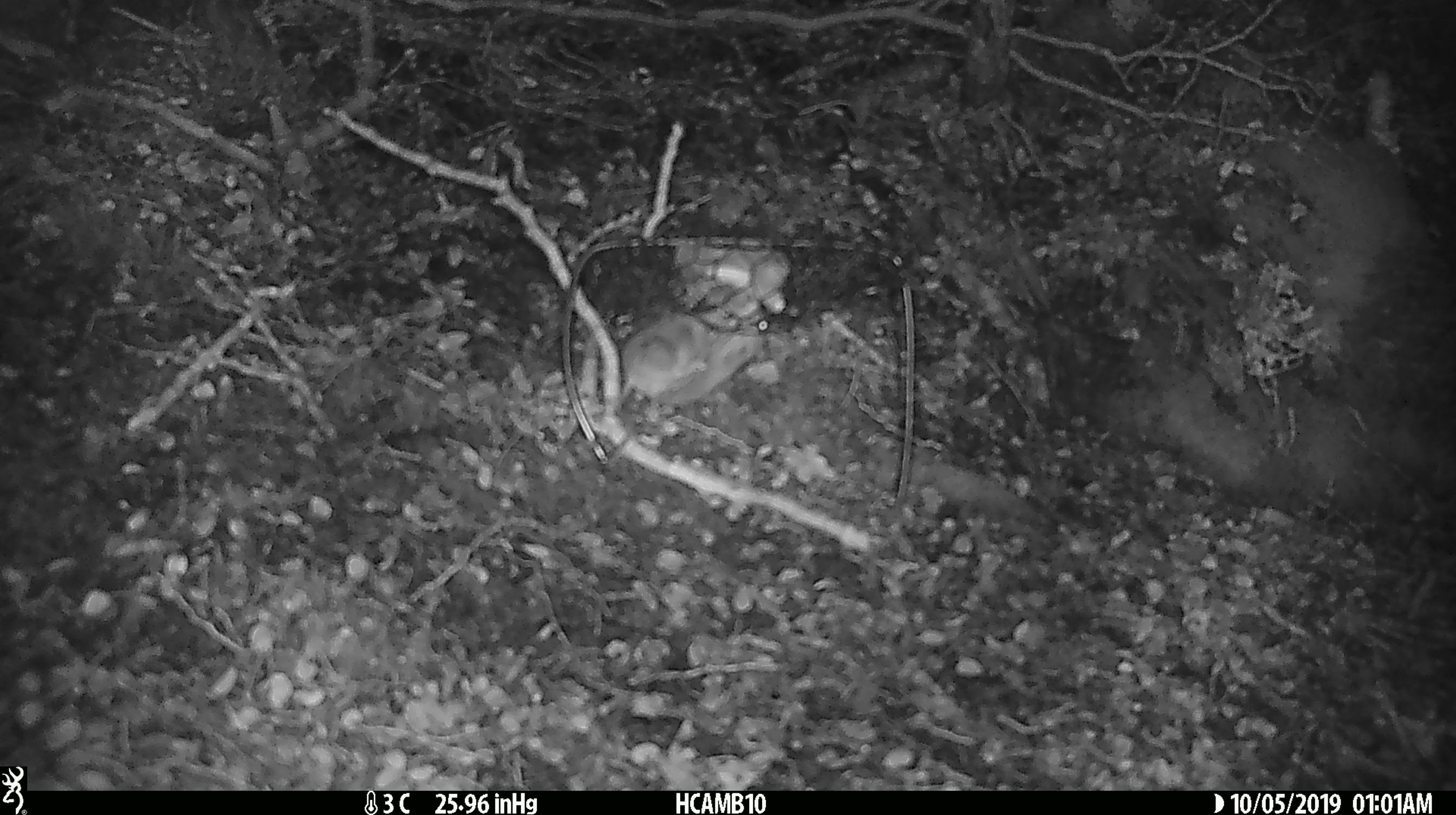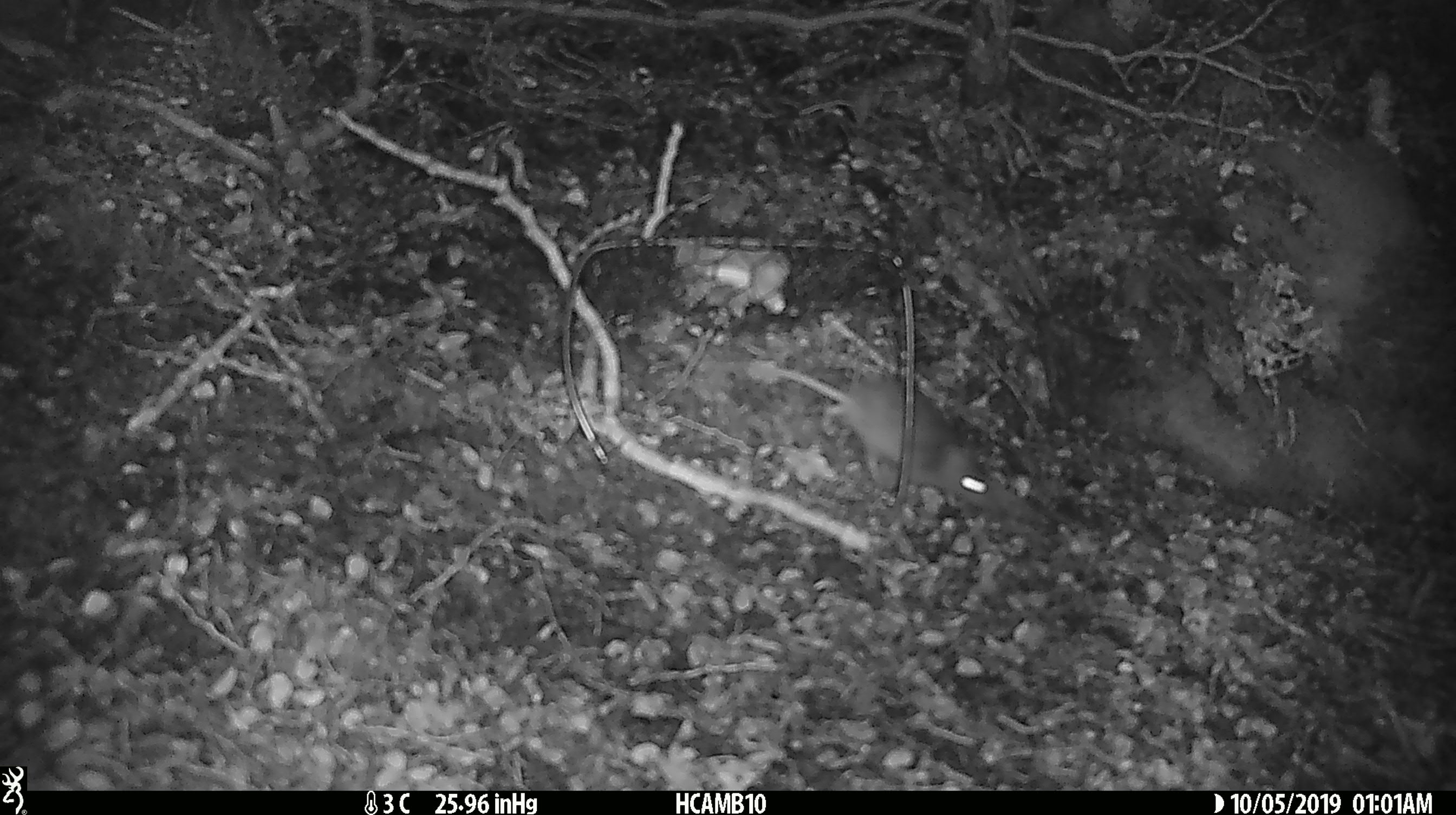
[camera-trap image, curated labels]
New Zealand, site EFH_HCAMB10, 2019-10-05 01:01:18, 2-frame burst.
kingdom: Animalia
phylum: Chordata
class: Mammalia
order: Rodentia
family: Muridae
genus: Mus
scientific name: Mus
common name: mouse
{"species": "mouse (Mus)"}